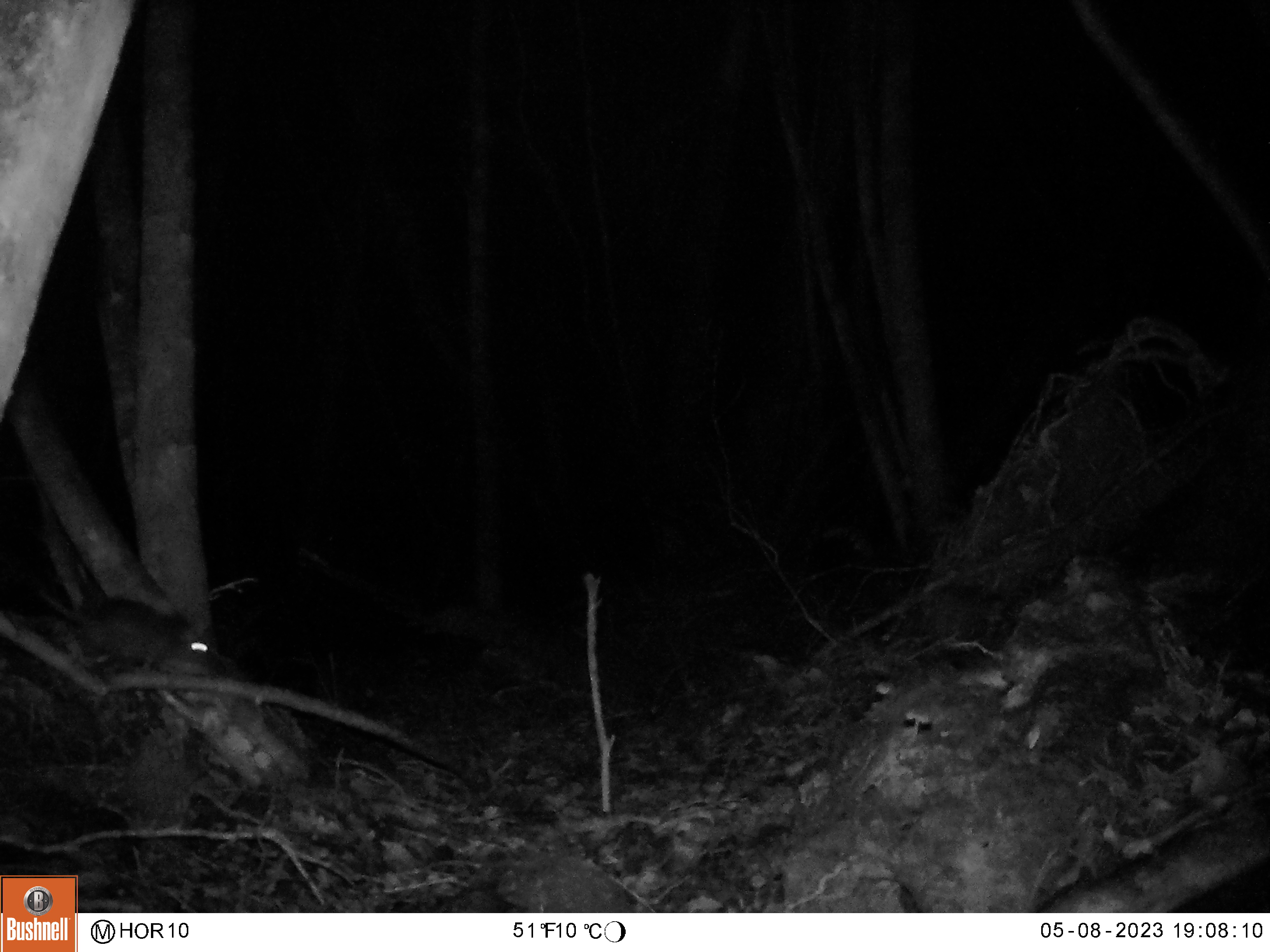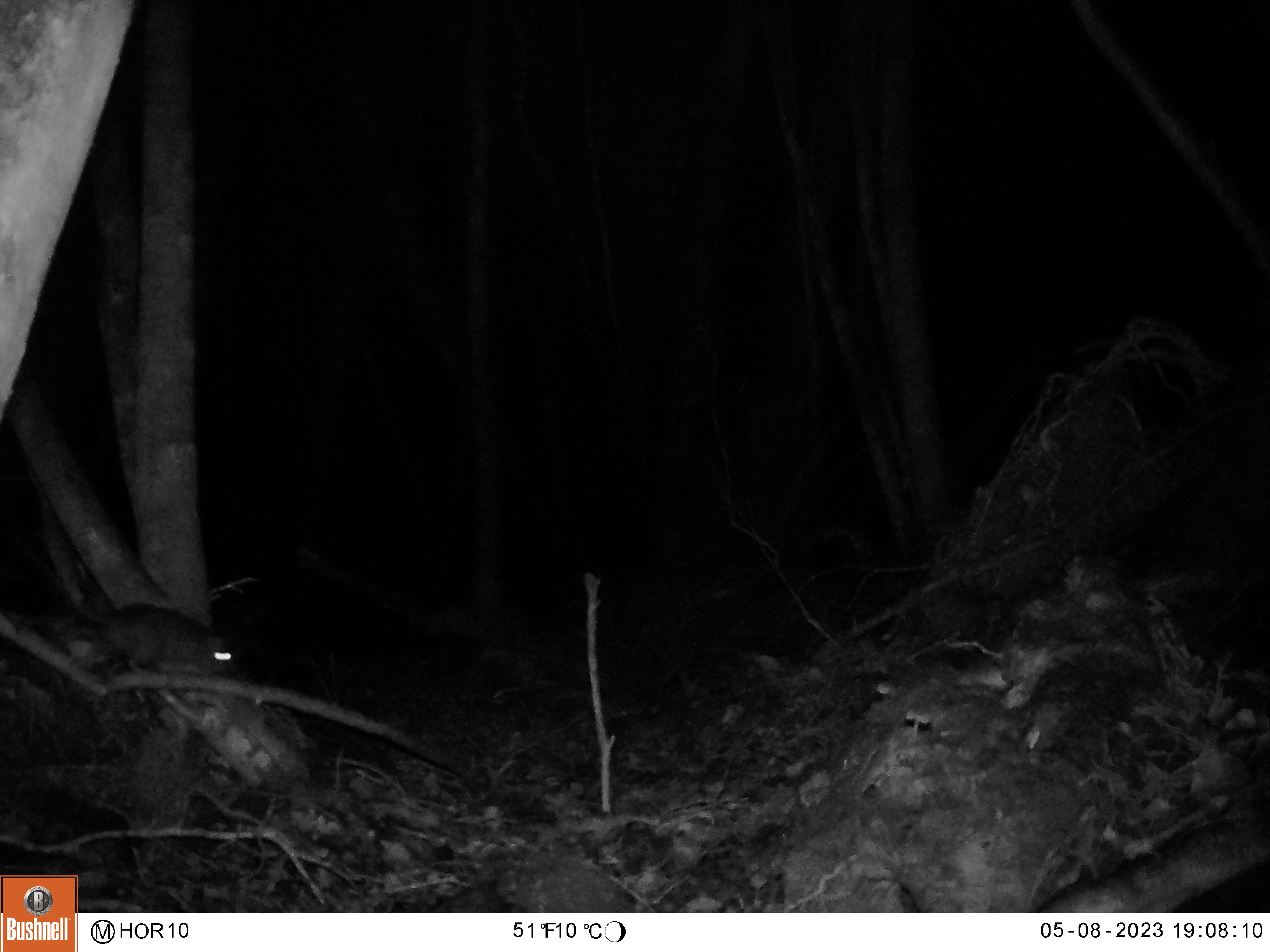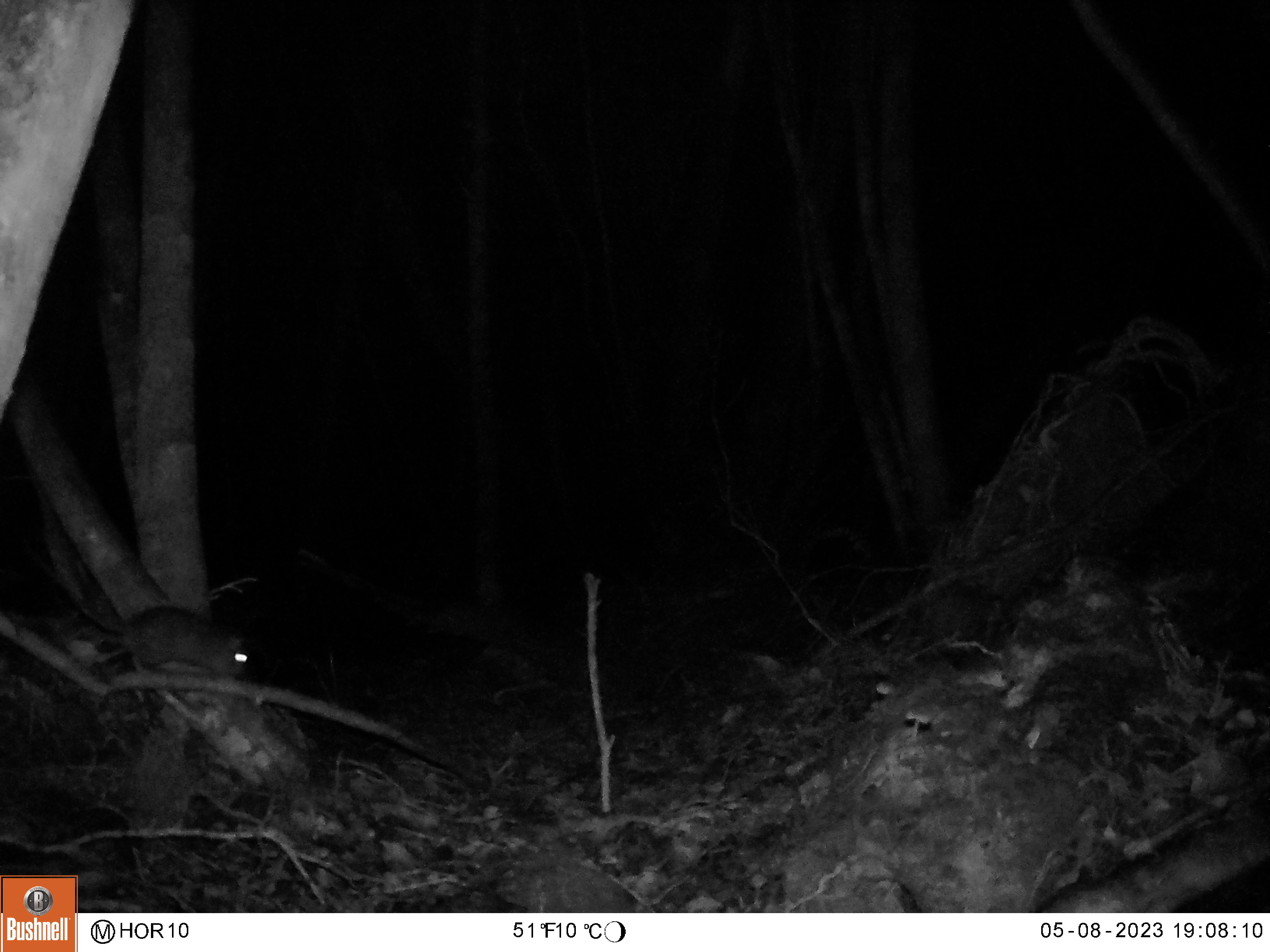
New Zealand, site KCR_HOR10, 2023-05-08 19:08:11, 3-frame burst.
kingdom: Animalia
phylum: Chordata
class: Mammalia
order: Rodentia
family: Muridae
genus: Rattus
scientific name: Rattus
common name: rat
Rat (Rattus).